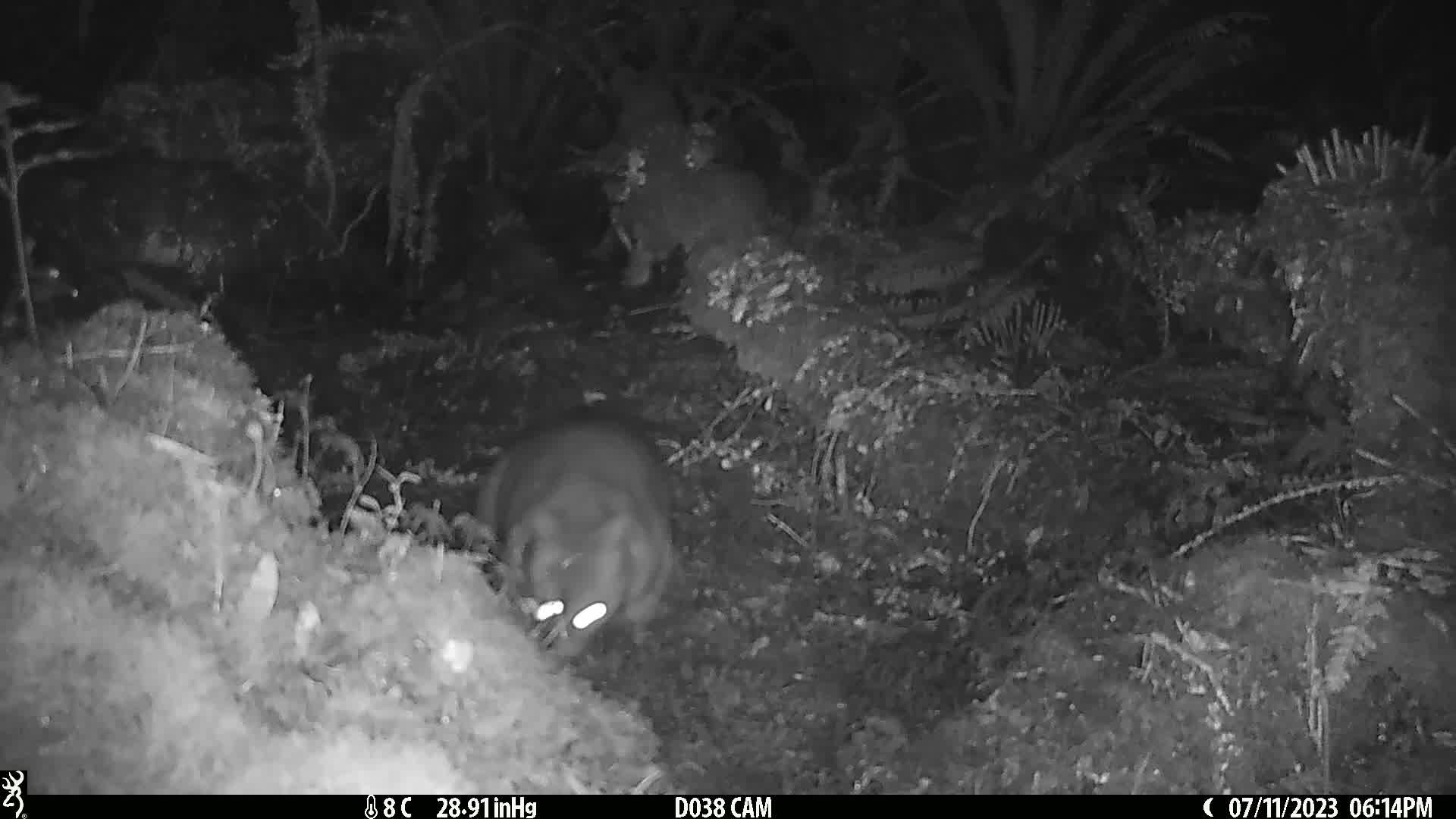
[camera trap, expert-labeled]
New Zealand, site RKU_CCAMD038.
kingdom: Animalia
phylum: Chordata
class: Mammalia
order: Diprotodontia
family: Phalangeridae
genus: Trichosurus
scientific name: Trichosurus vulpecula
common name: common brushtail possum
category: possum